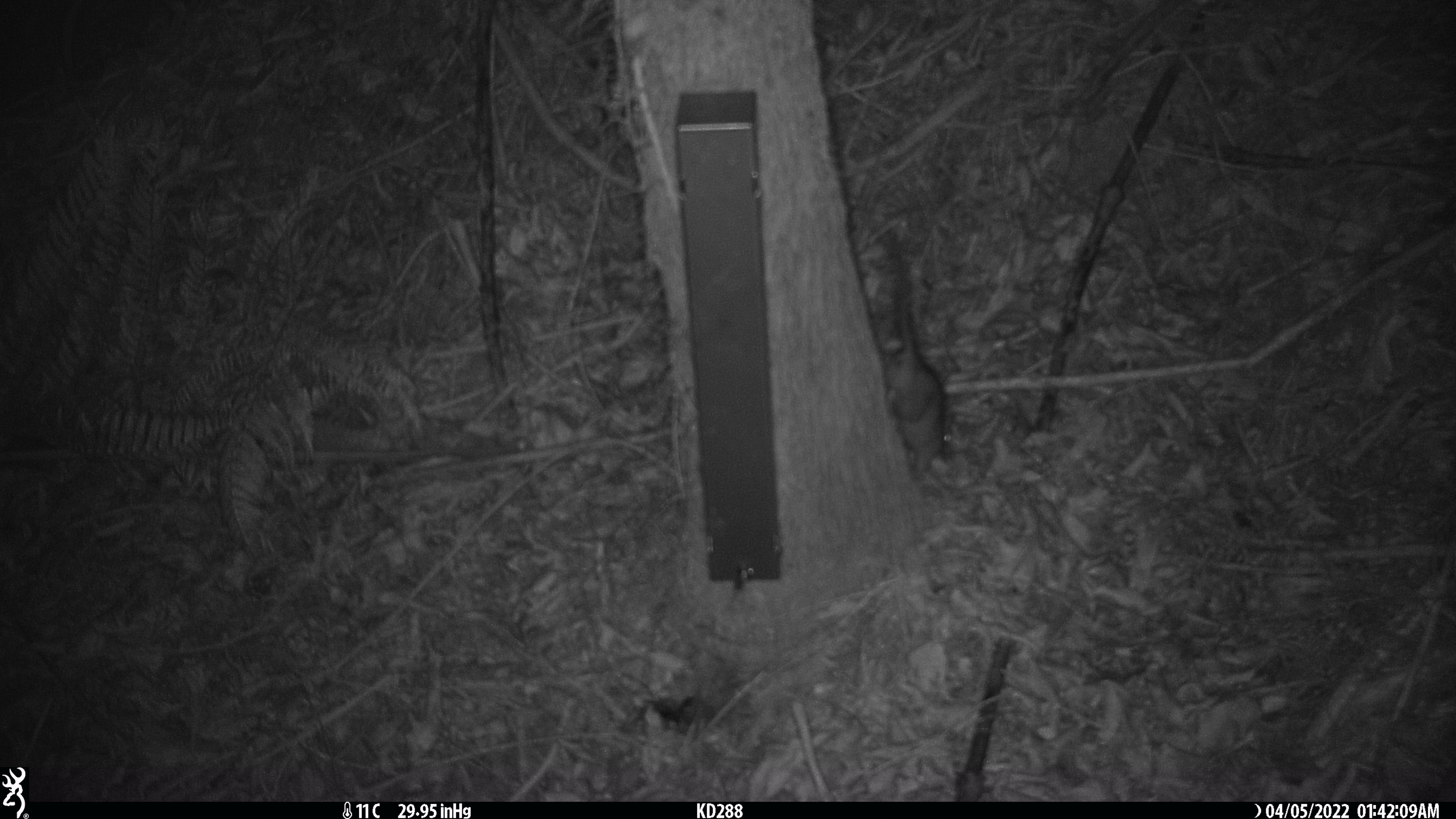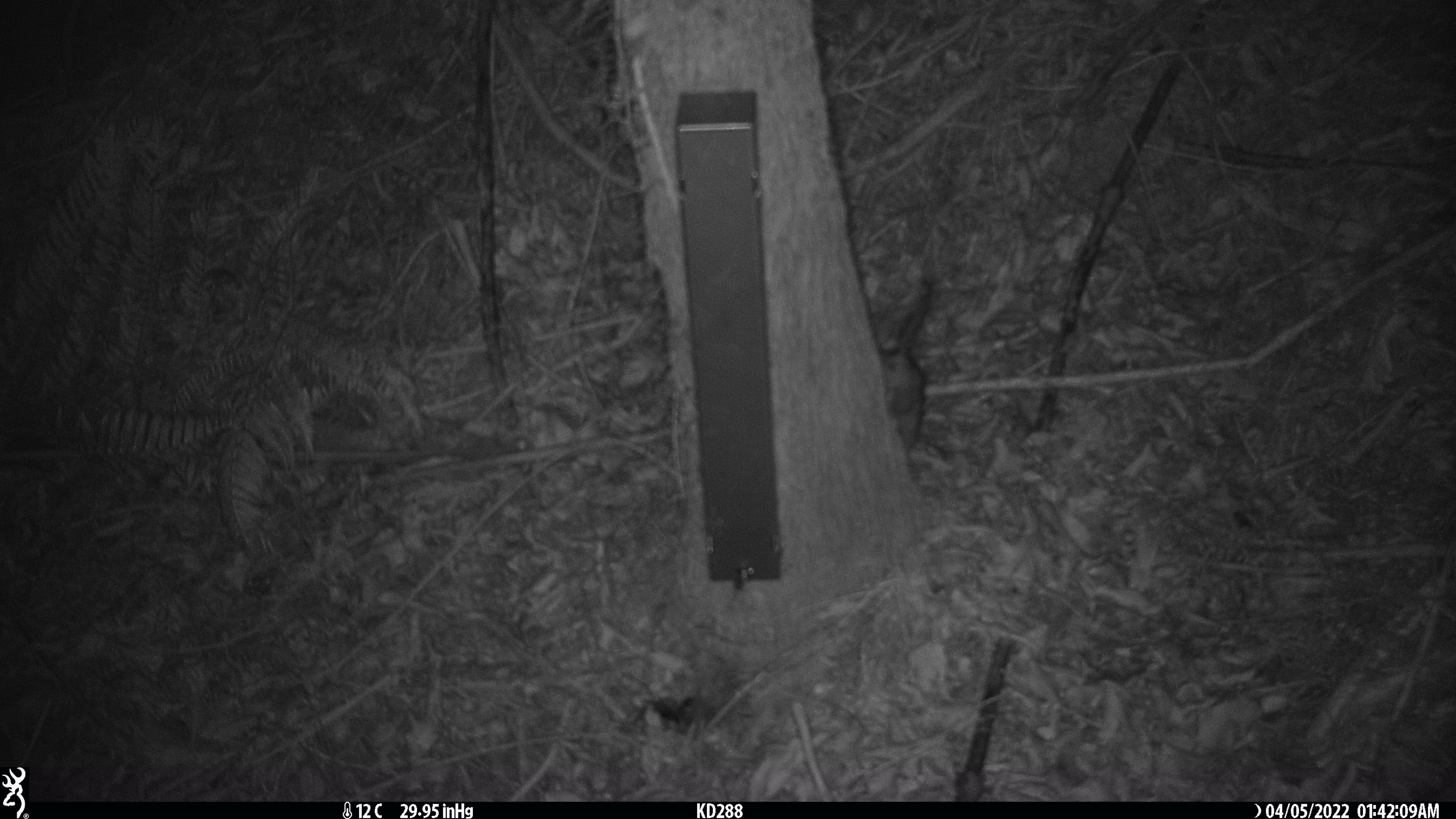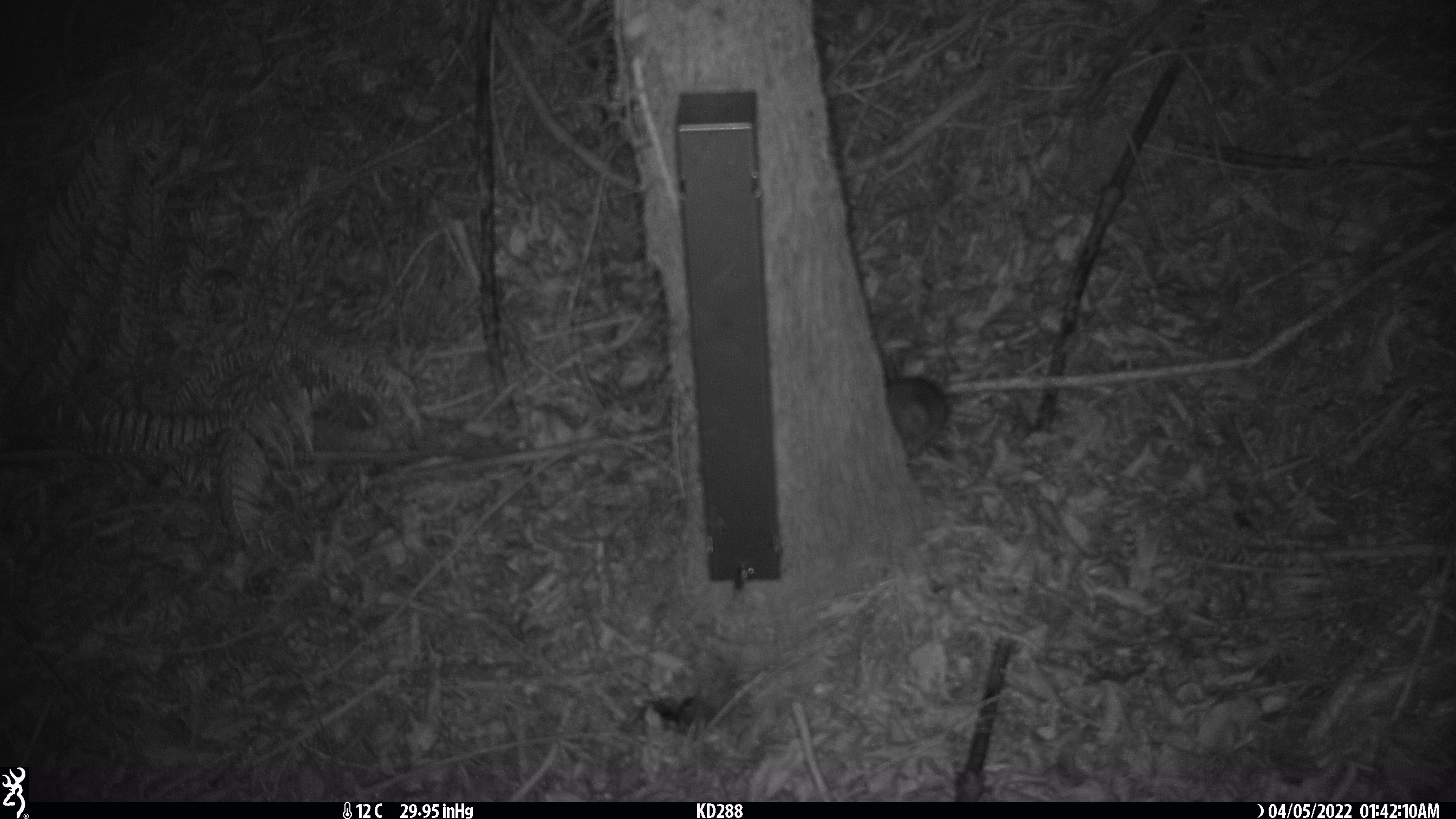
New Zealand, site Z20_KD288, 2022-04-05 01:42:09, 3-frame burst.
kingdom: Animalia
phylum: Chordata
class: Mammalia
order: Rodentia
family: Muridae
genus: Rattus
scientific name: Rattus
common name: rat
Rat (Rattus).